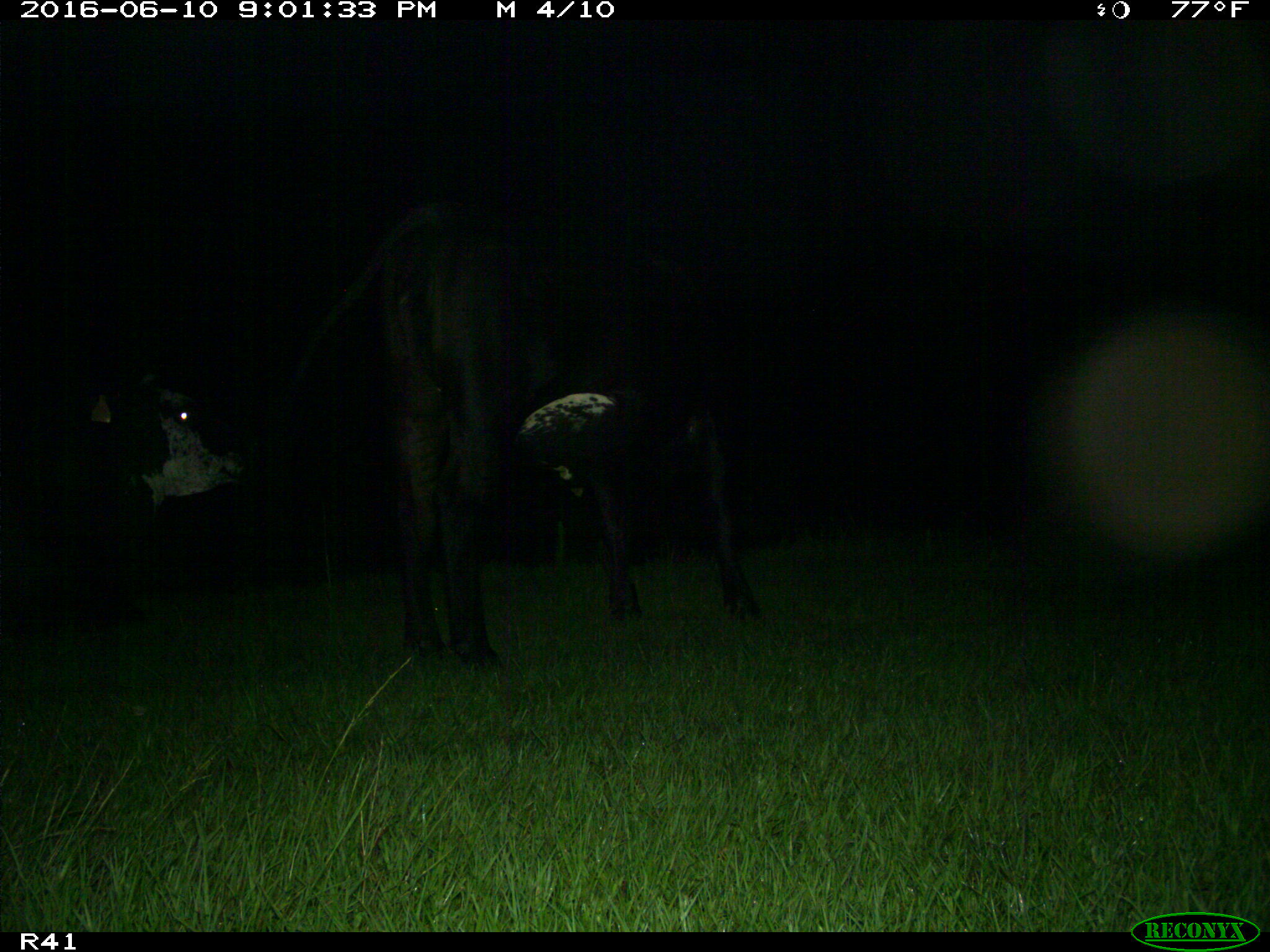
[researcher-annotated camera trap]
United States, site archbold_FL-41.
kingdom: Animalia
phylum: Chordata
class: Mammalia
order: Artiodactyla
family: Bovidae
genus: Bos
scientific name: Bos taurus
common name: domestic cow